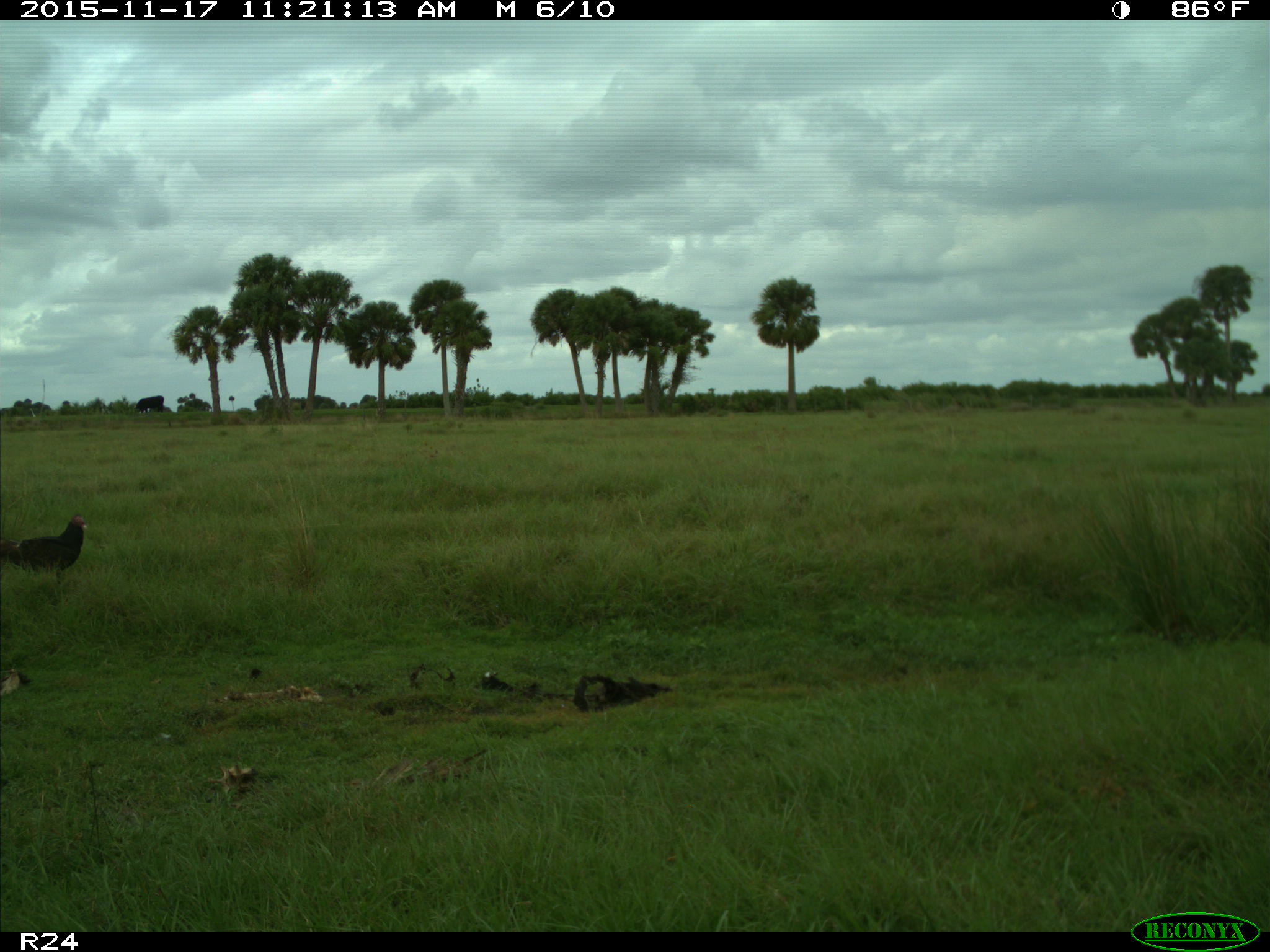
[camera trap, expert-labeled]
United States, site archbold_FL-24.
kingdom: Animalia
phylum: Chordata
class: Aves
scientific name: Aves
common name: birds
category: unidentified bird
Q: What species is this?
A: Unidentified bird (birds) (Aves).